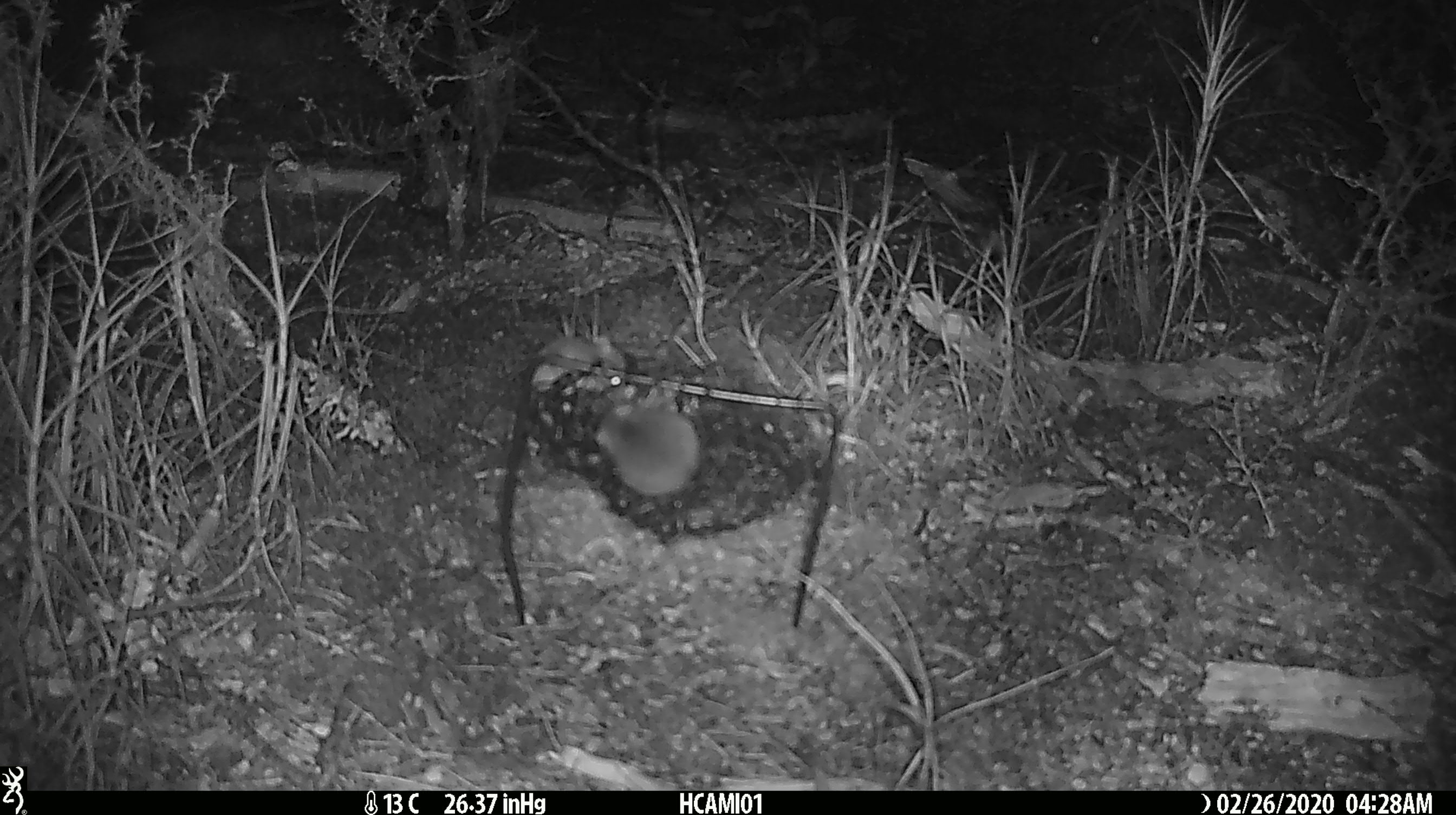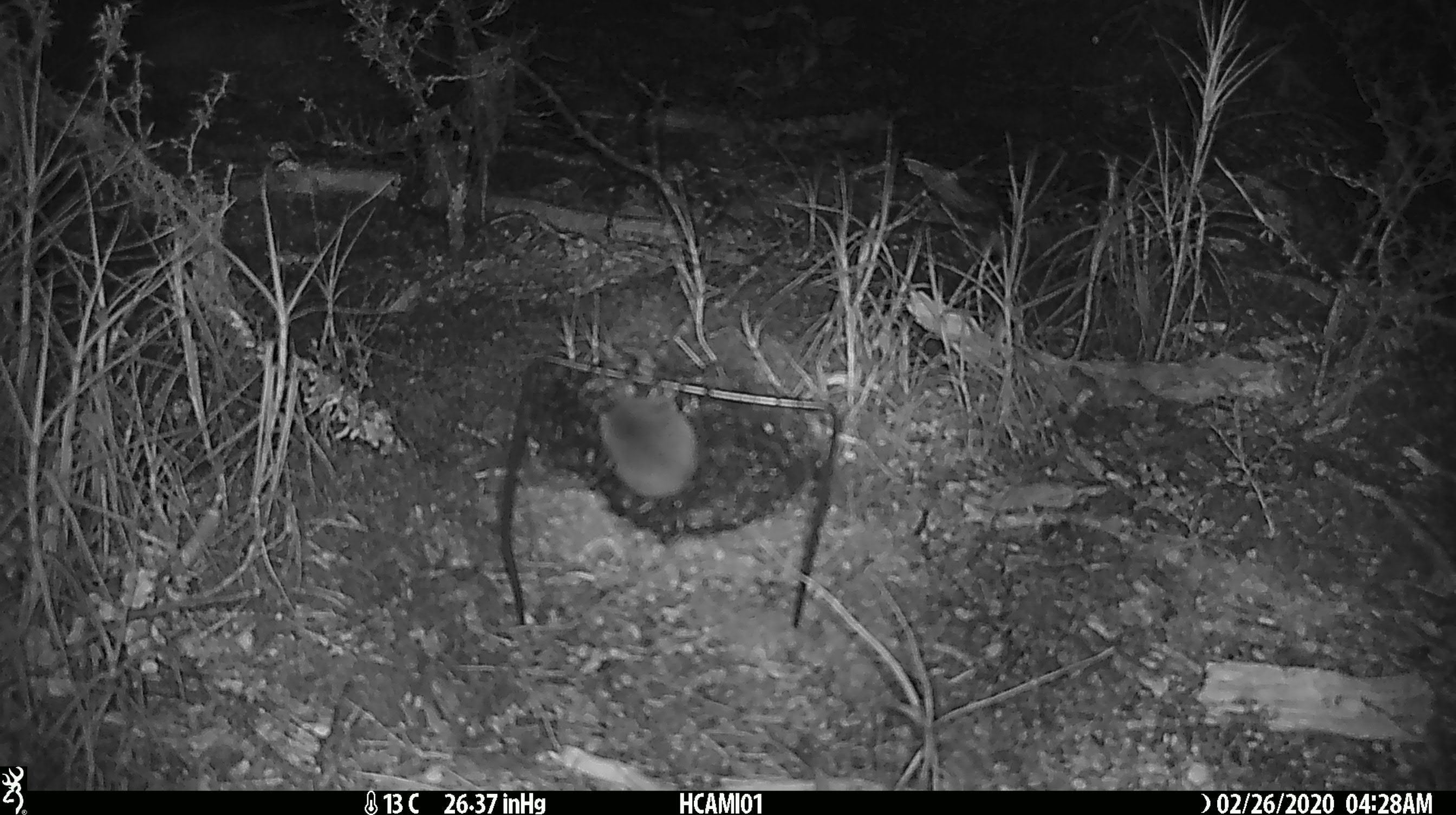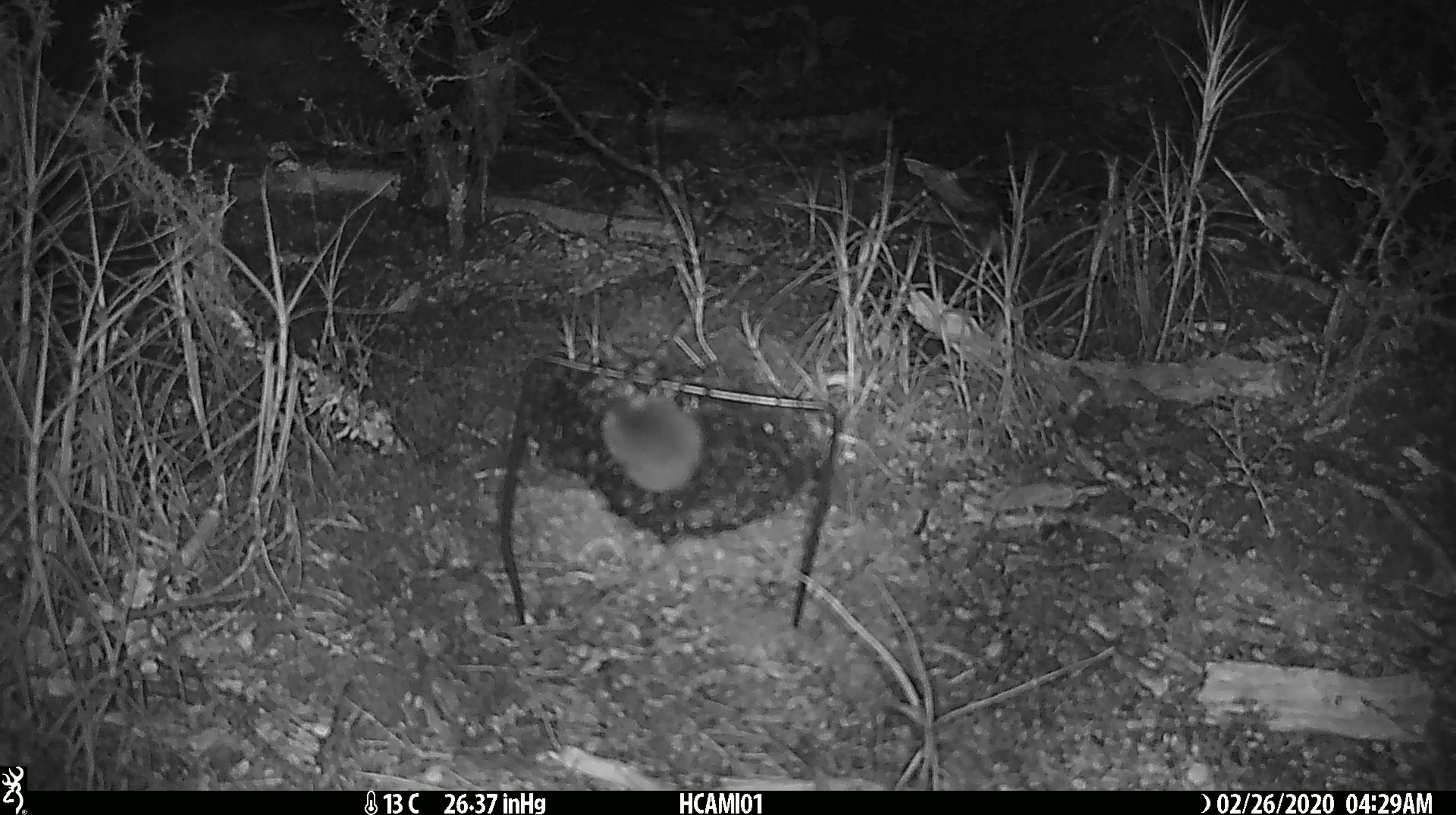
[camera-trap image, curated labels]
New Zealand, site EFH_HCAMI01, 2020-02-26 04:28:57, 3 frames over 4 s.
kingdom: Animalia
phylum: Chordata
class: Mammalia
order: Rodentia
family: Muridae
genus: Mus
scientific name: Mus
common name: mouse